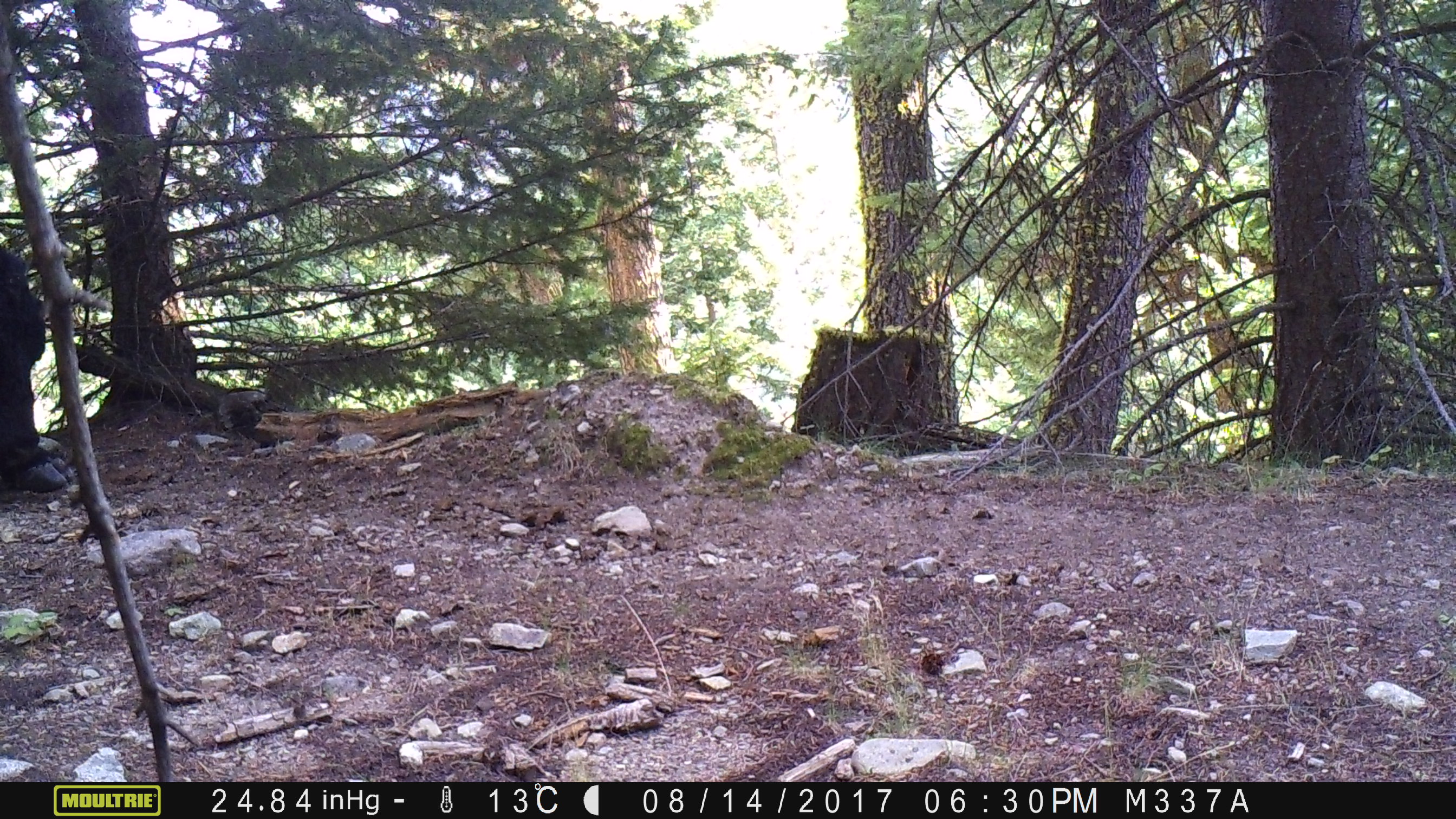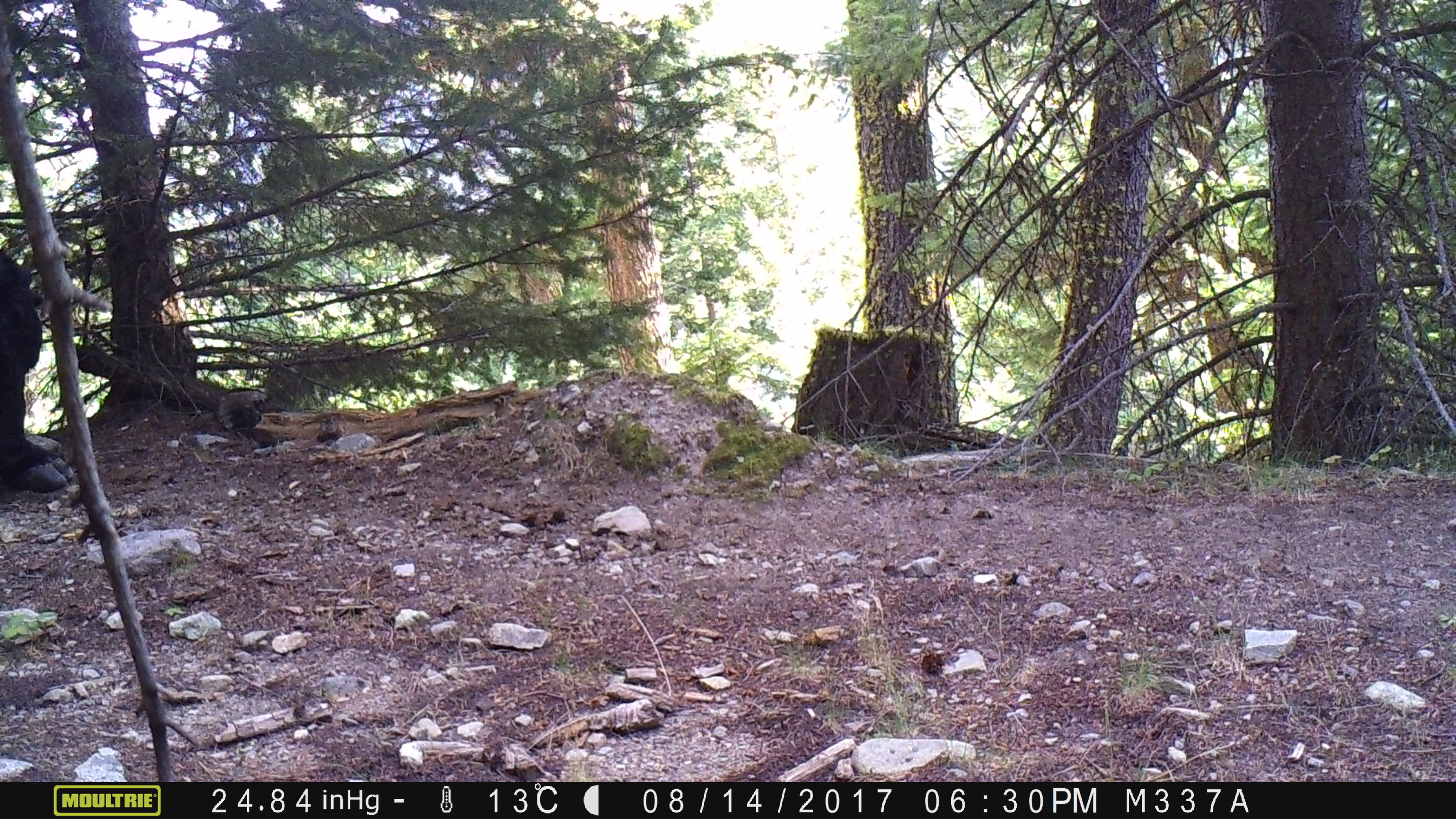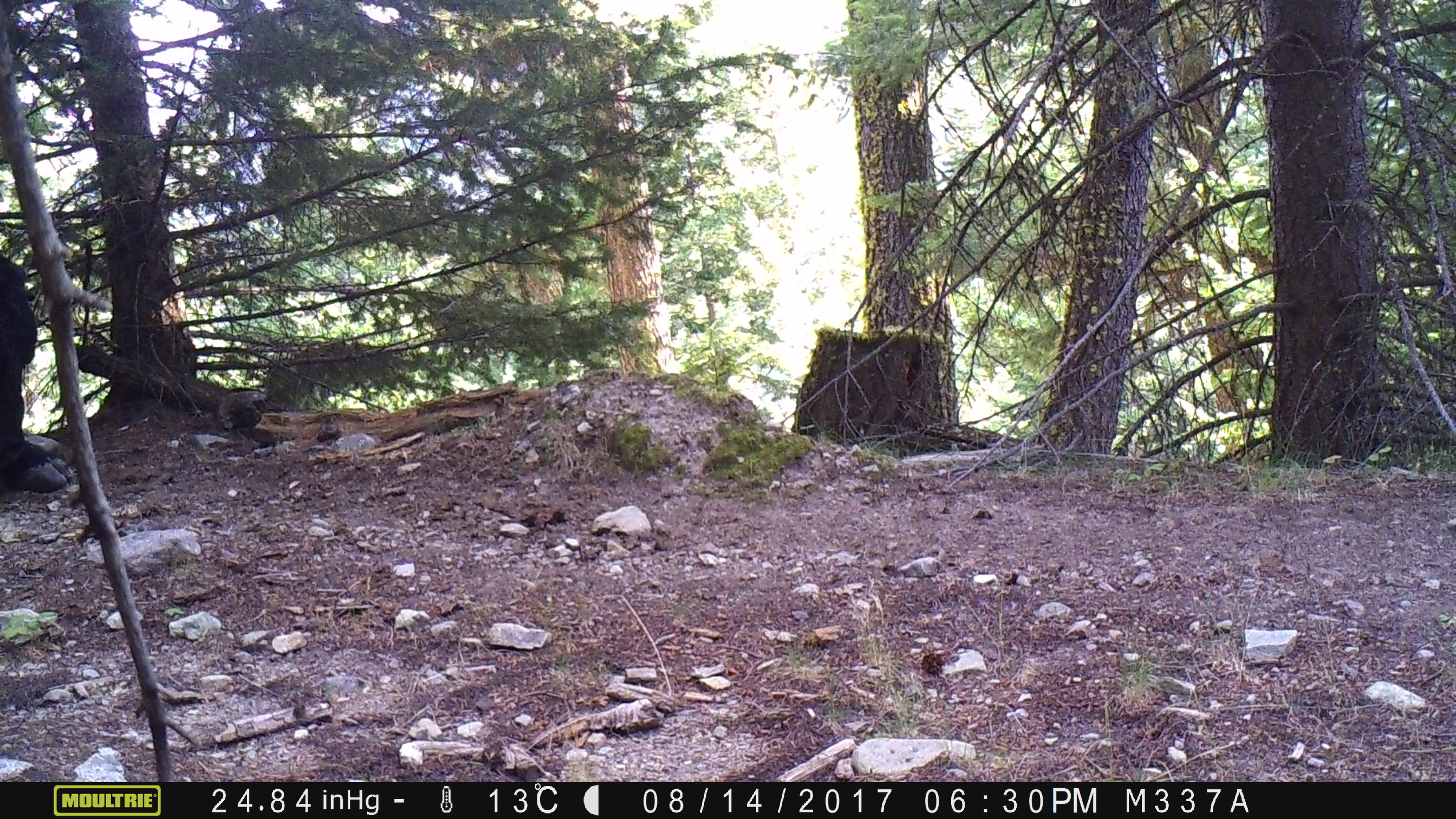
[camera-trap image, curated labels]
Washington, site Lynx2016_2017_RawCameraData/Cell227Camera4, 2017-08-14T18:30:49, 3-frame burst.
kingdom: Animalia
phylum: Chordata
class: Mammalia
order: Artiodactyla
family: Bovidae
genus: Bos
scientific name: Bos taurus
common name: domestic cattle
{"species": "domestic cattle (Bos taurus)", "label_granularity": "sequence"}